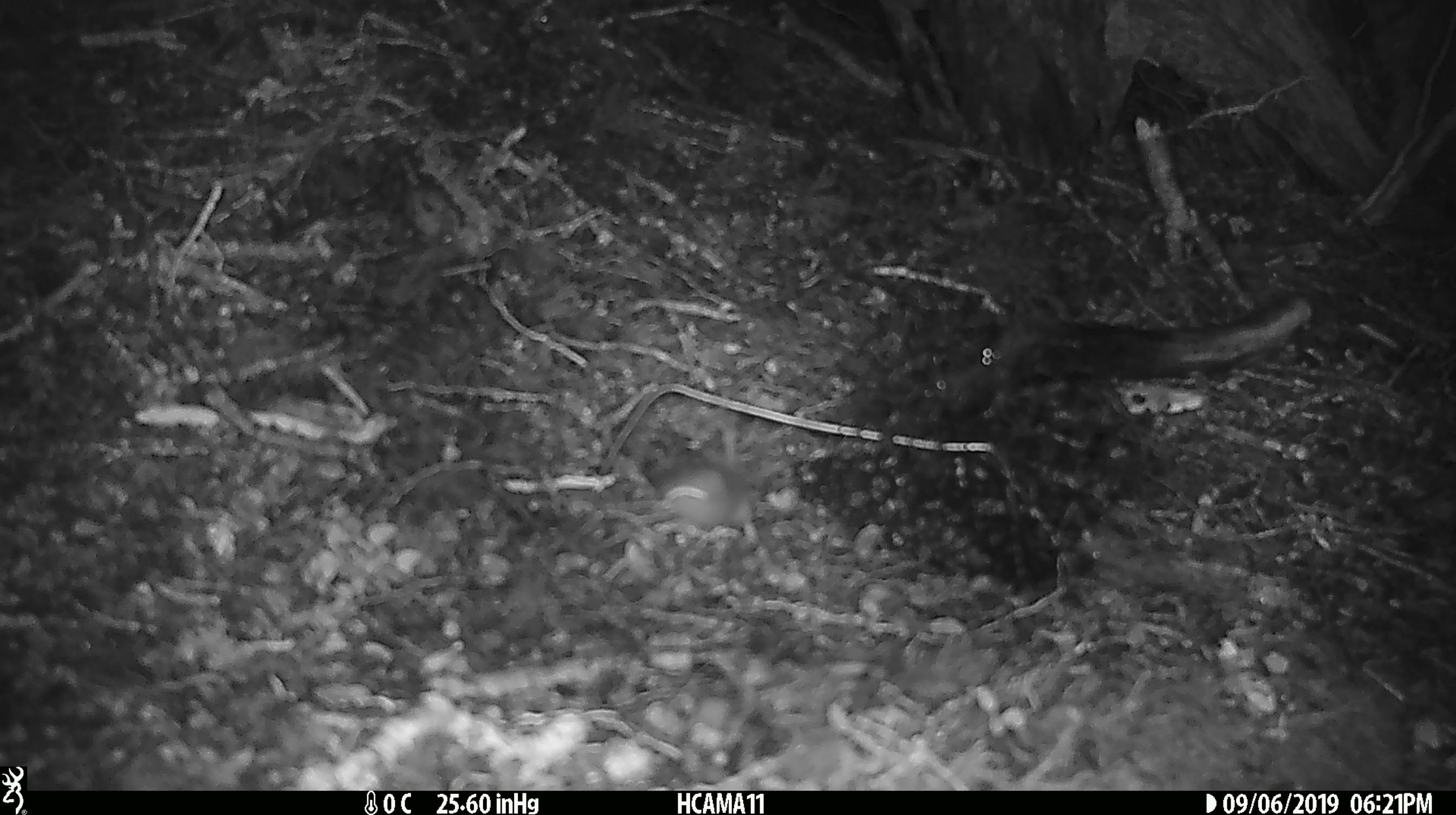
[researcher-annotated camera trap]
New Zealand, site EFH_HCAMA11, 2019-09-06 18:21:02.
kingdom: Animalia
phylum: Chordata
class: Mammalia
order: Rodentia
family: Muridae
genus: Mus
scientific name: Mus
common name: mouse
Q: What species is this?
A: Mouse (Mus).